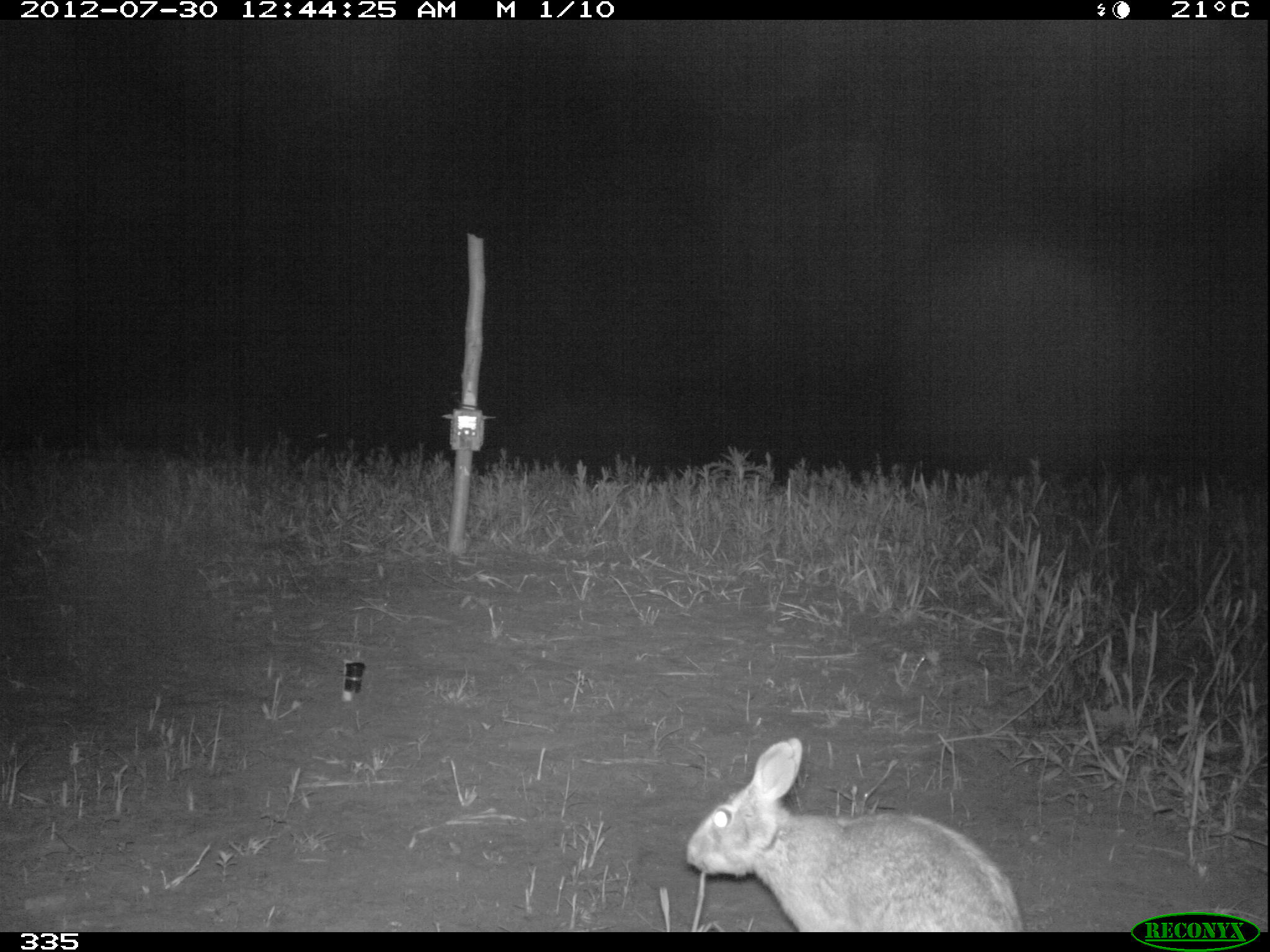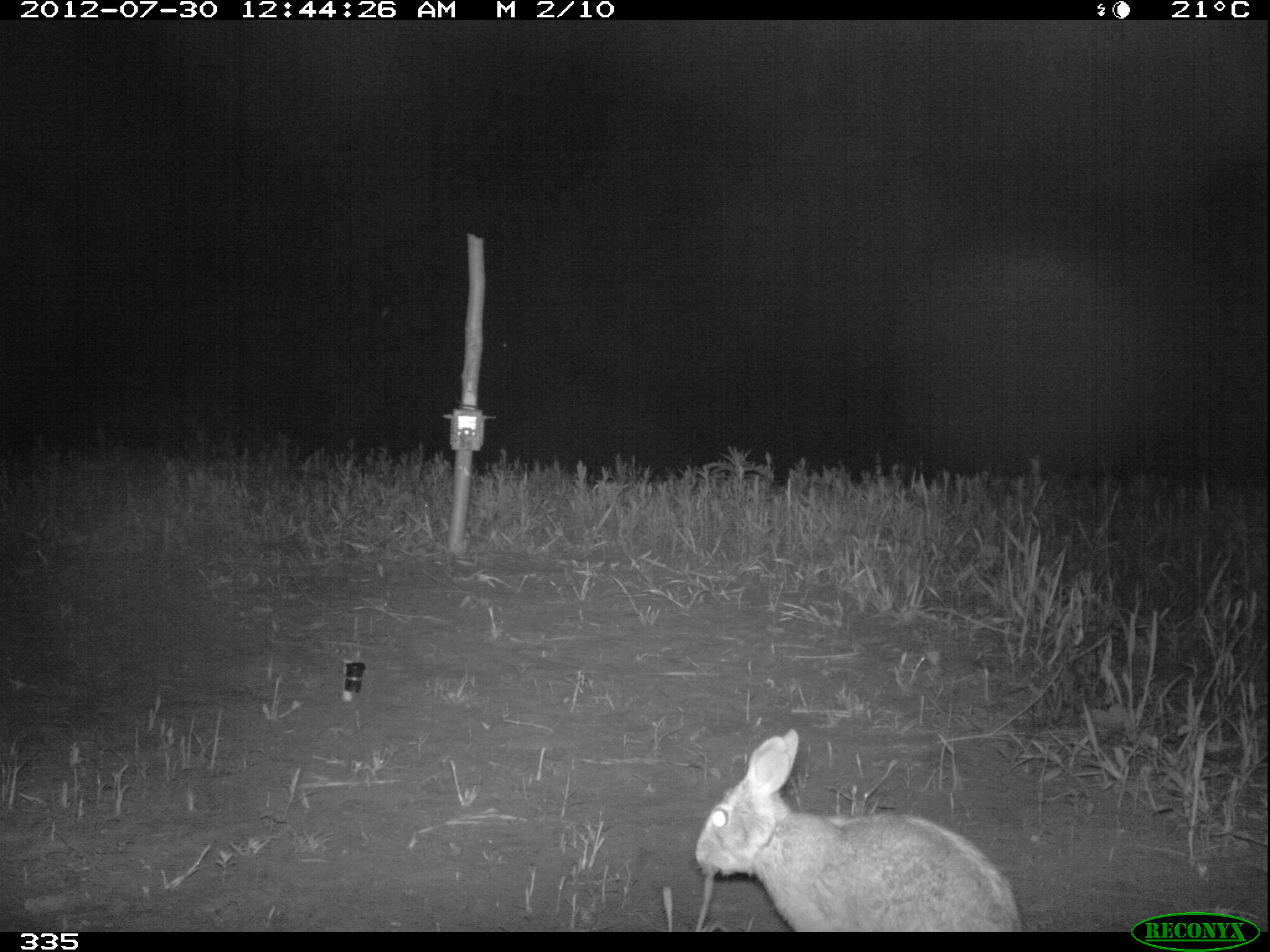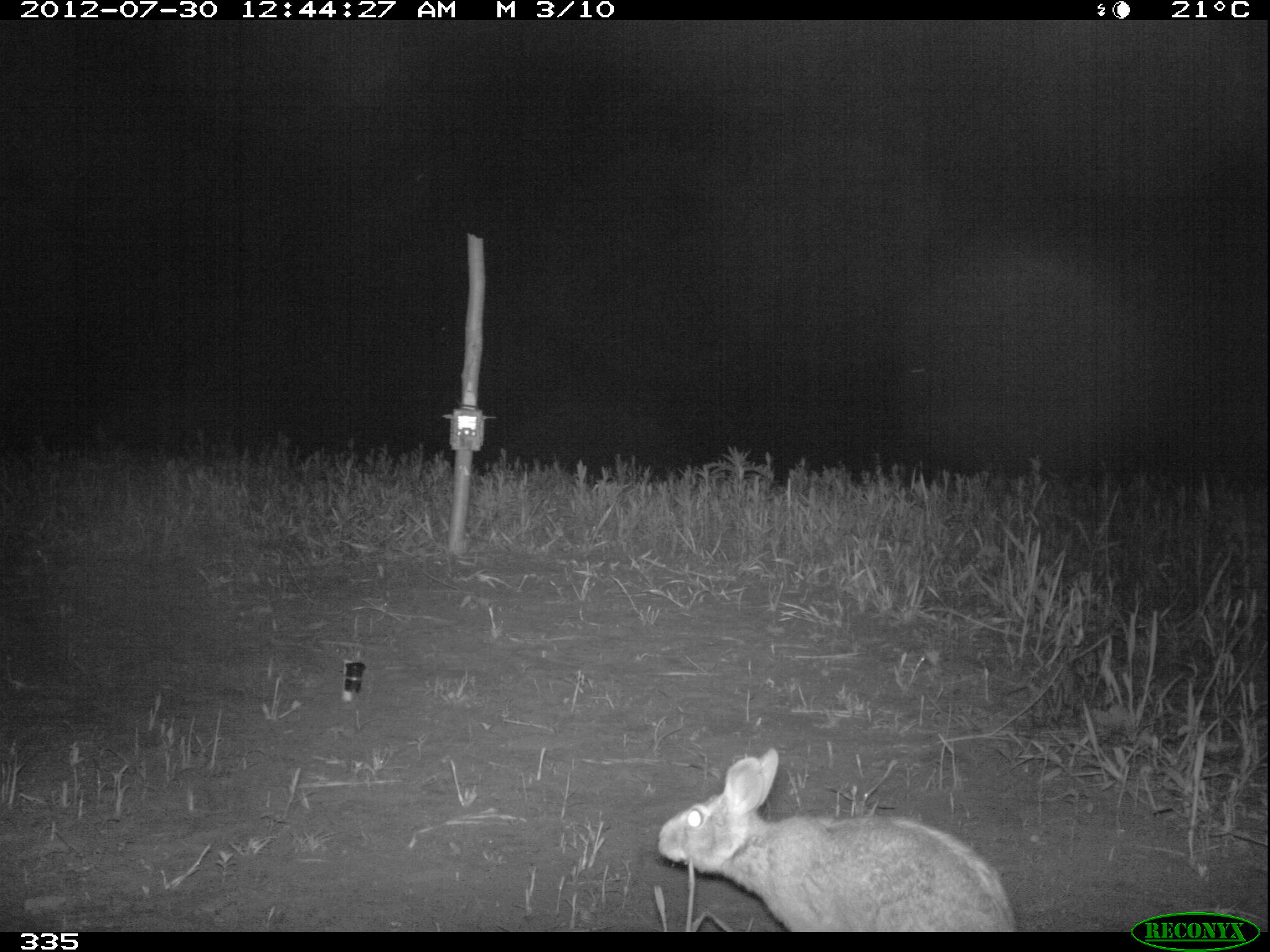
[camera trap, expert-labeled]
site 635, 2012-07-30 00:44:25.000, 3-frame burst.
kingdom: Animalia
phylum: Chordata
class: Mammalia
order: Lagomorpha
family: Leporidae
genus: Sylvilagus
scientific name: Sylvilagus brasiliensis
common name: tapeti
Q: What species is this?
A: Sylvilagus brasiliensis (tapeti).